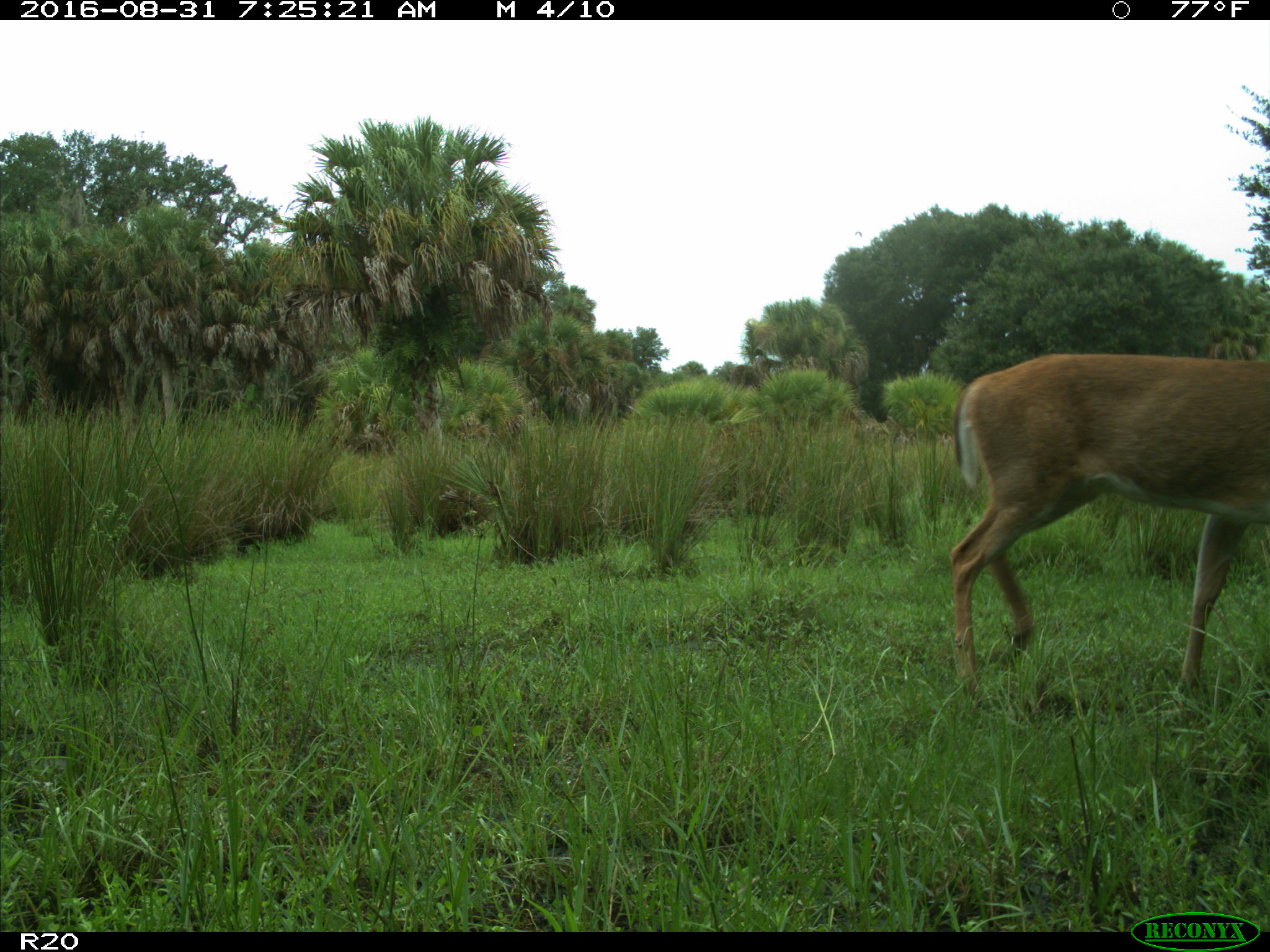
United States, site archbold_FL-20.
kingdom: Animalia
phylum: Chordata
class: Mammalia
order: Artiodactyla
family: Cervidae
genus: Odocoileus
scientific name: Odocoileus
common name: deer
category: unidentified deer